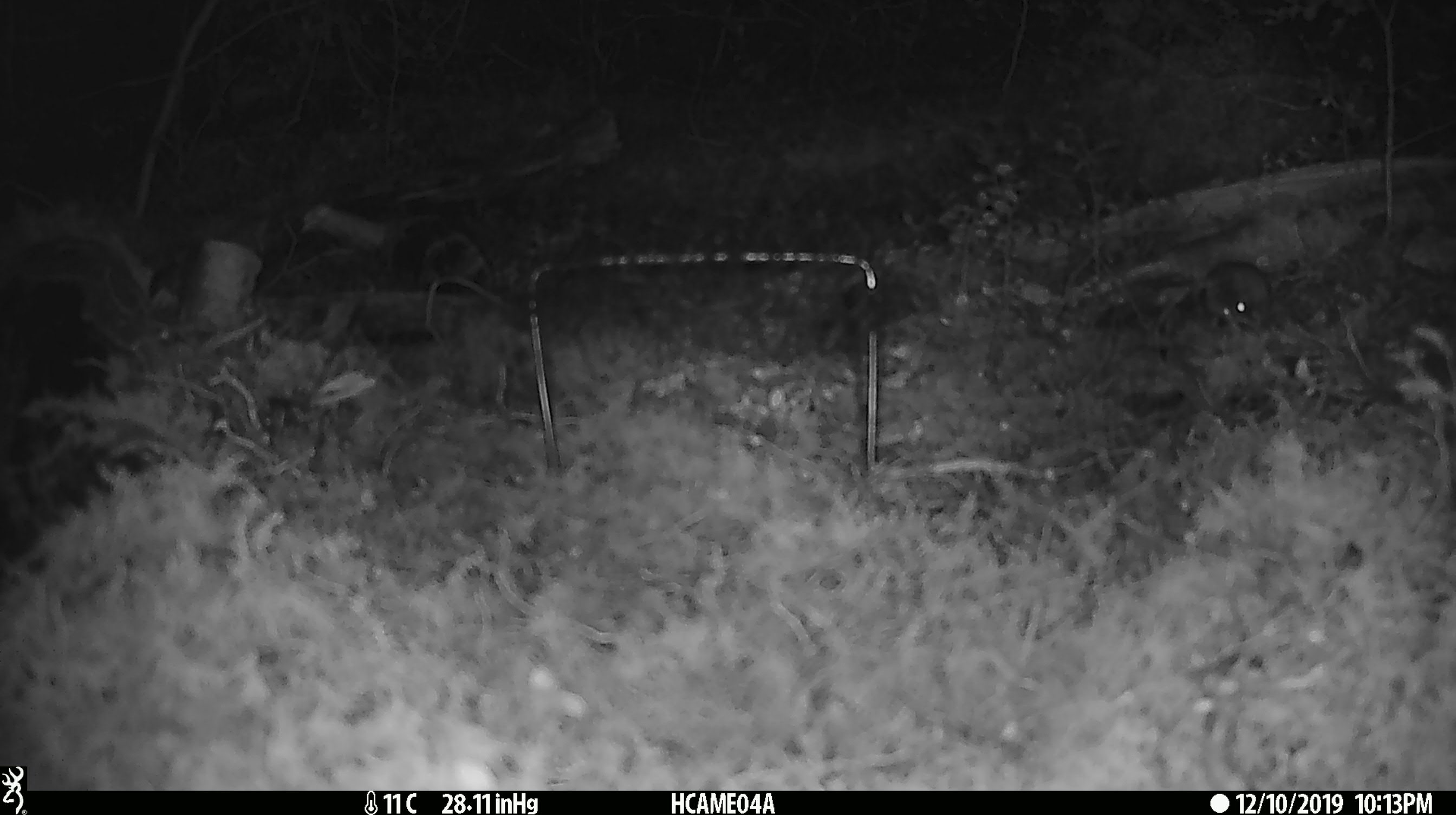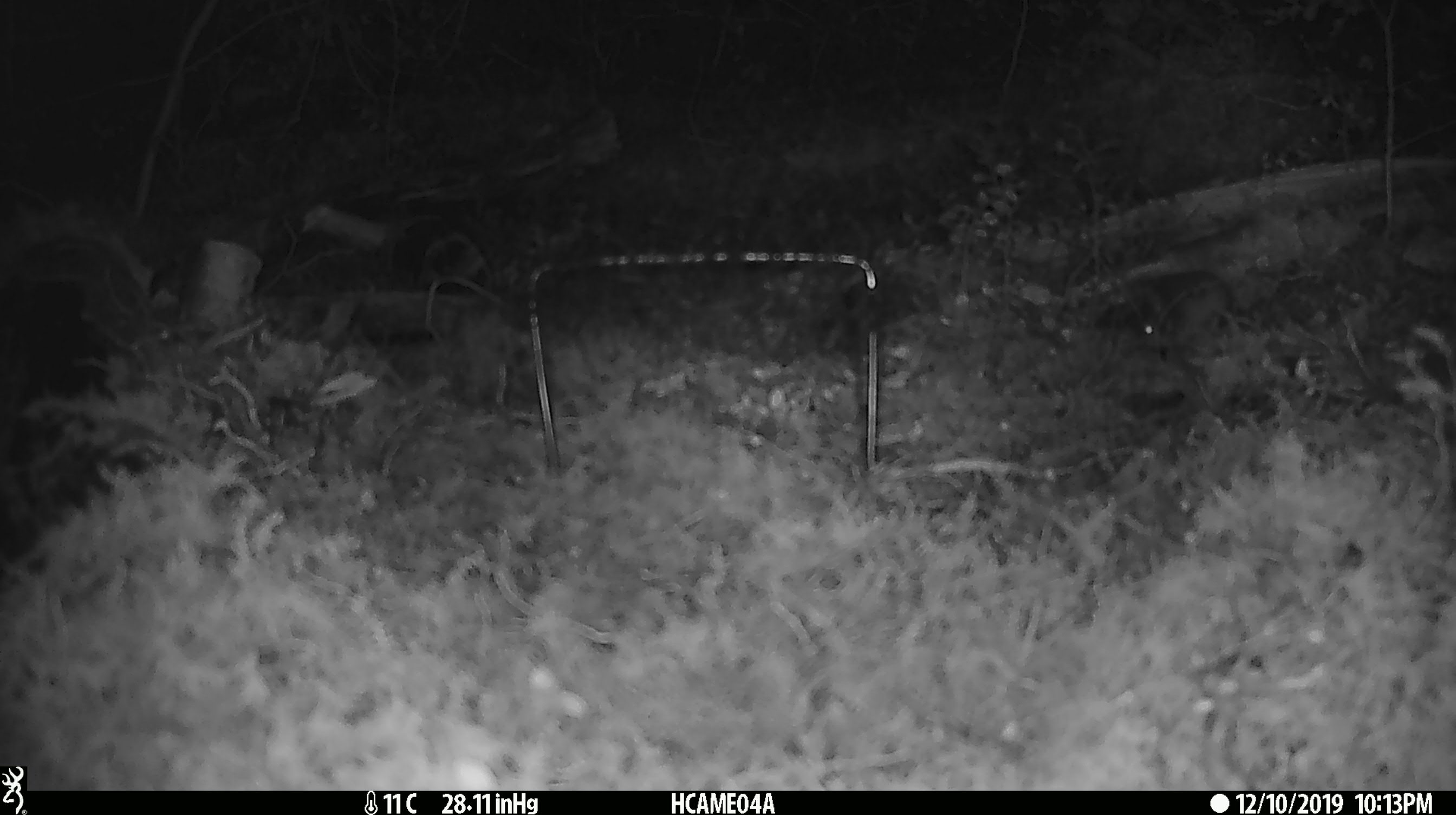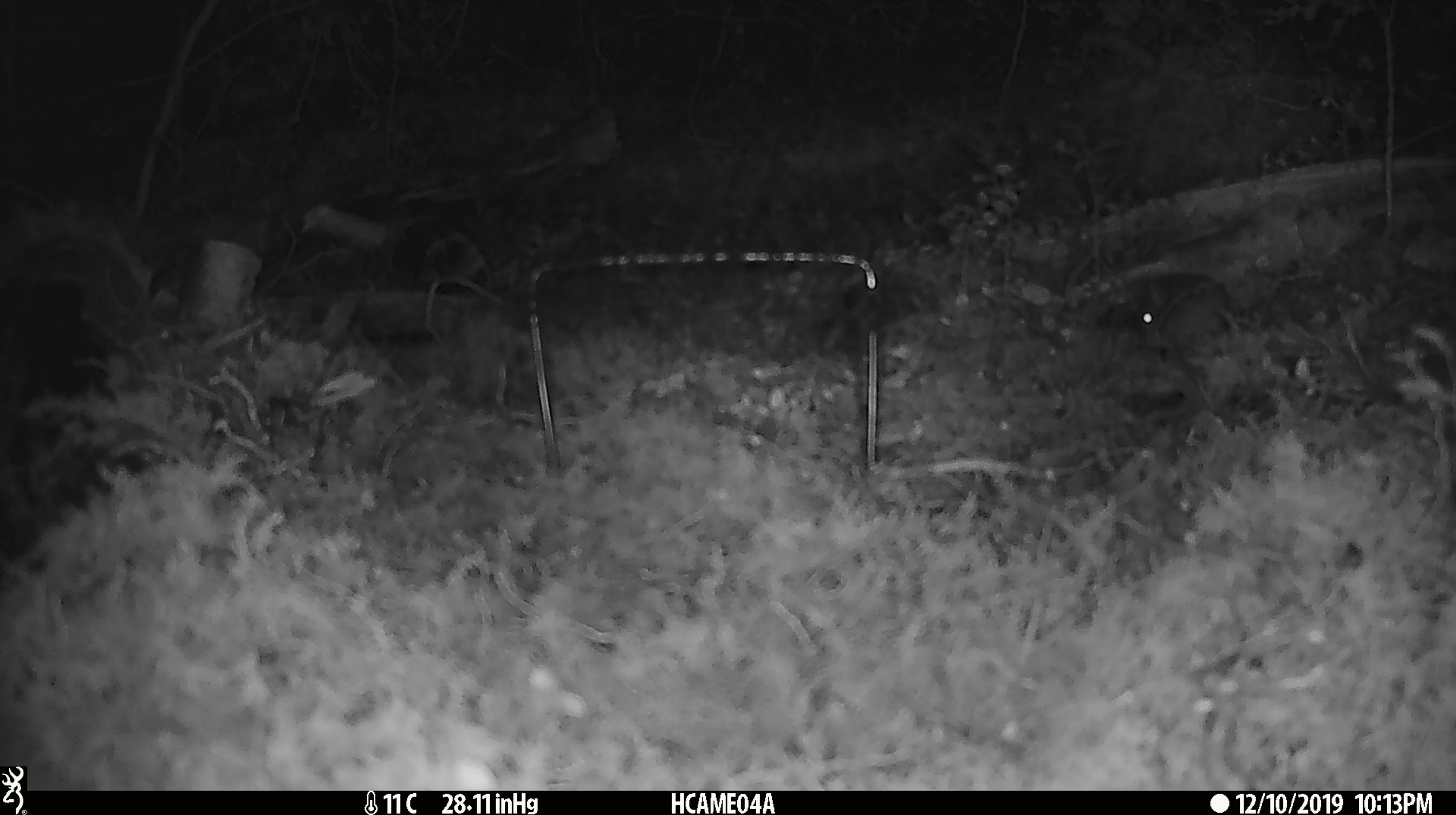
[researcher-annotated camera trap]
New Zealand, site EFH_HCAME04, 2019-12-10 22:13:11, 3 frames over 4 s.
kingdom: Animalia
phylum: Chordata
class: Mammalia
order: Rodentia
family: Muridae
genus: Mus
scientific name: Mus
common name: mouse